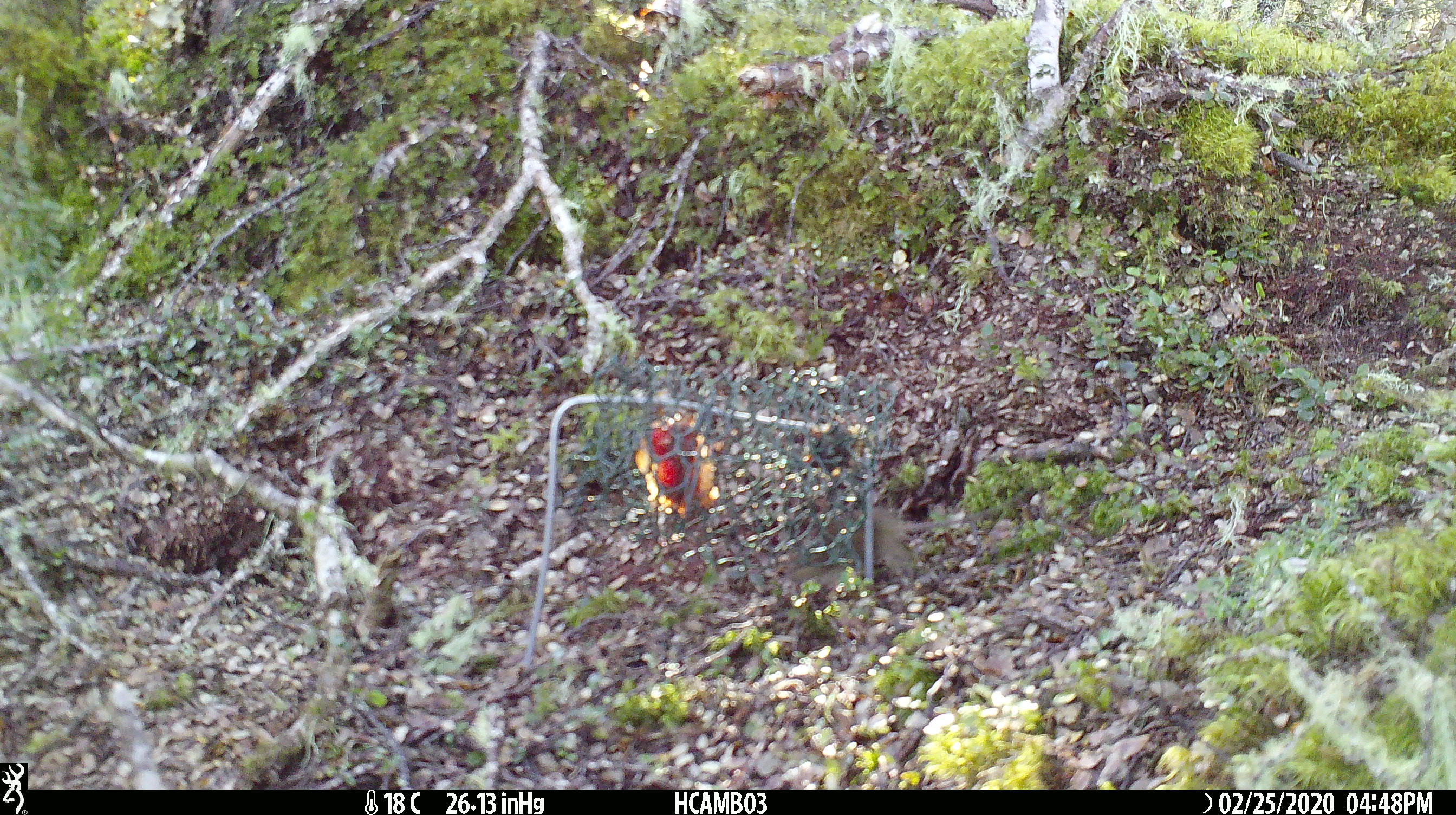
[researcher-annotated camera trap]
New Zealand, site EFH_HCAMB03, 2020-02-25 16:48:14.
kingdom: Animalia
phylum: Chordata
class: Mammalia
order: Rodentia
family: Muridae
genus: Mus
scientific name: Mus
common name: mouse